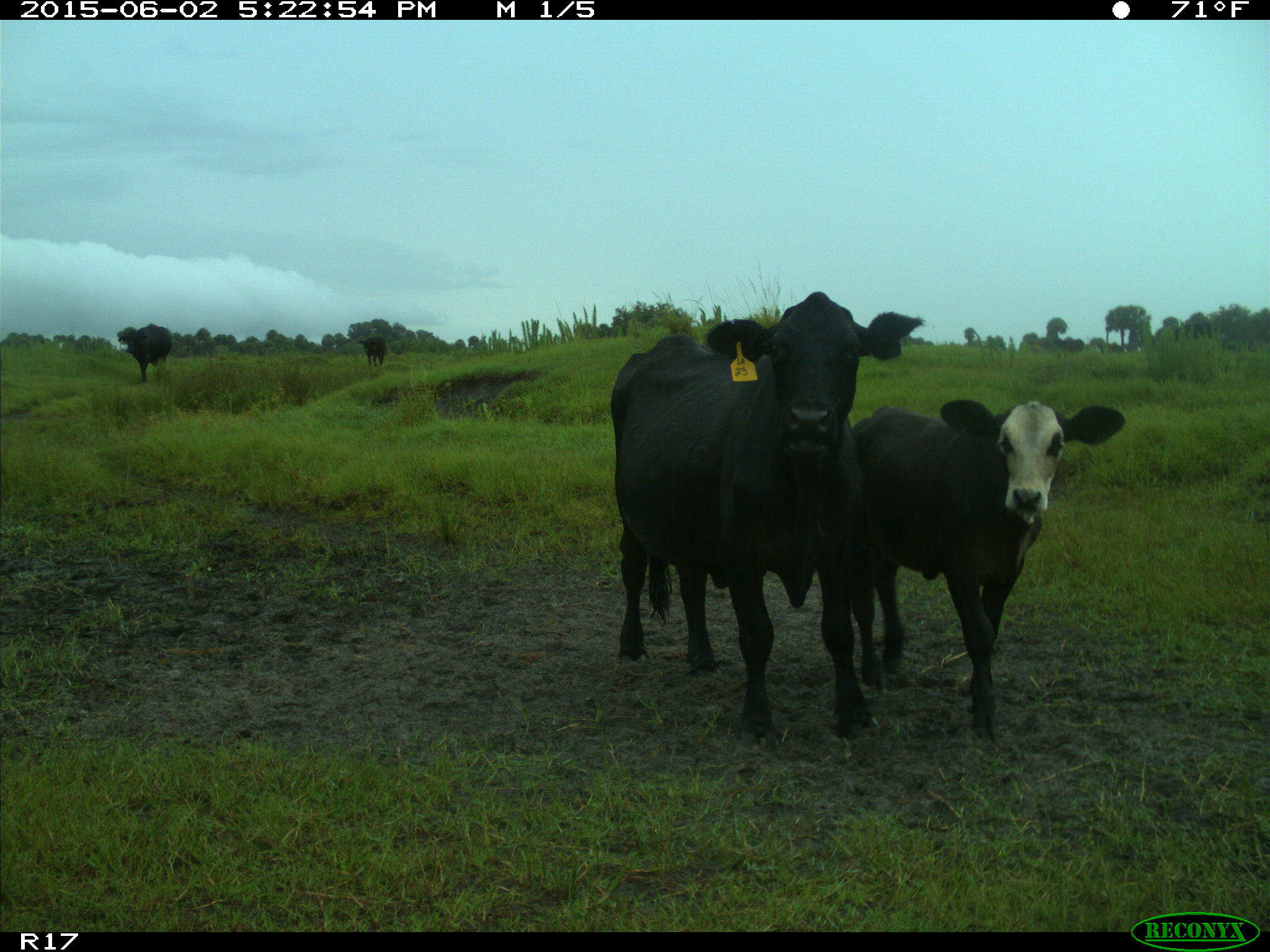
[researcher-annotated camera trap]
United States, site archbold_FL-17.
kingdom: Animalia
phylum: Chordata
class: Mammalia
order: Artiodactyla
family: Bovidae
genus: Bos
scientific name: Bos taurus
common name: domestic cow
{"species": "Bos taurus (domestic cow)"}